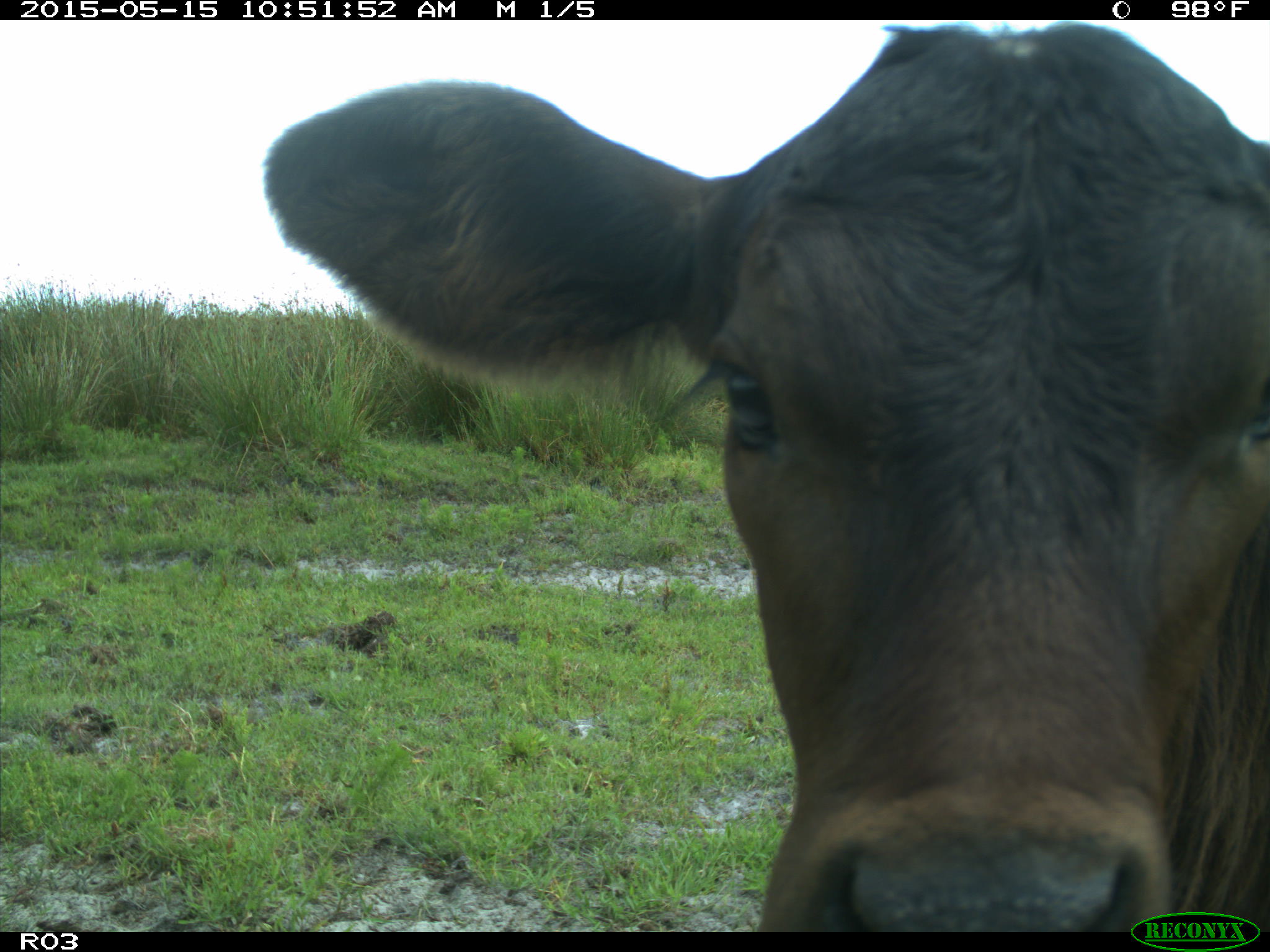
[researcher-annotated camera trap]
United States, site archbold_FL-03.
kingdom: Animalia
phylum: Chordata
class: Mammalia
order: Artiodactyla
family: Bovidae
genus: Bos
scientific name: Bos taurus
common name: domestic cow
Bos taurus (domestic cow).